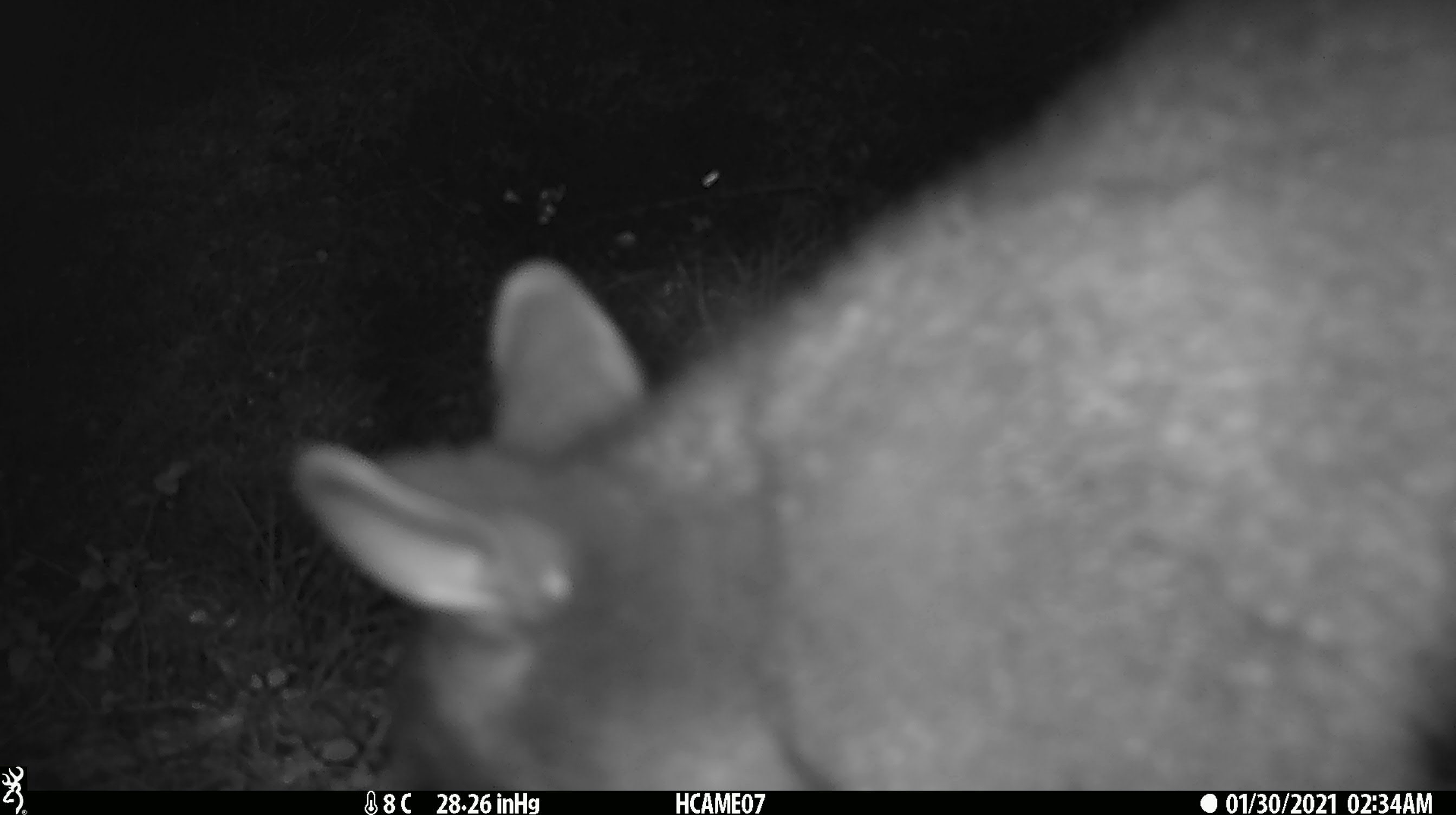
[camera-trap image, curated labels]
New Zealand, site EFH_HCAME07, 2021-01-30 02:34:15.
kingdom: Animalia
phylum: Chordata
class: Mammalia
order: Diprotodontia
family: Phalangeridae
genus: Trichosurus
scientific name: Trichosurus vulpecula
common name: common brushtail possum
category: possum